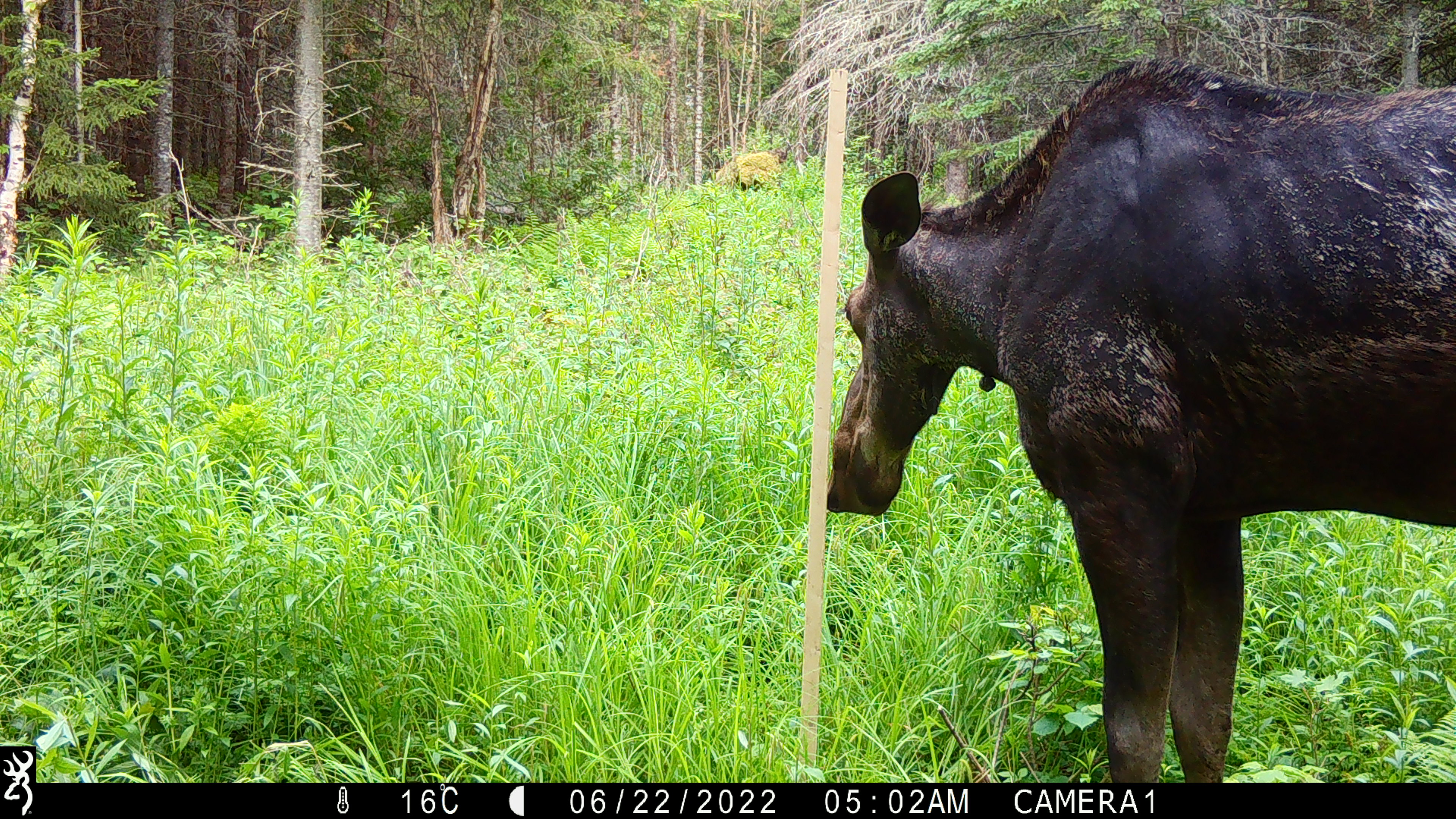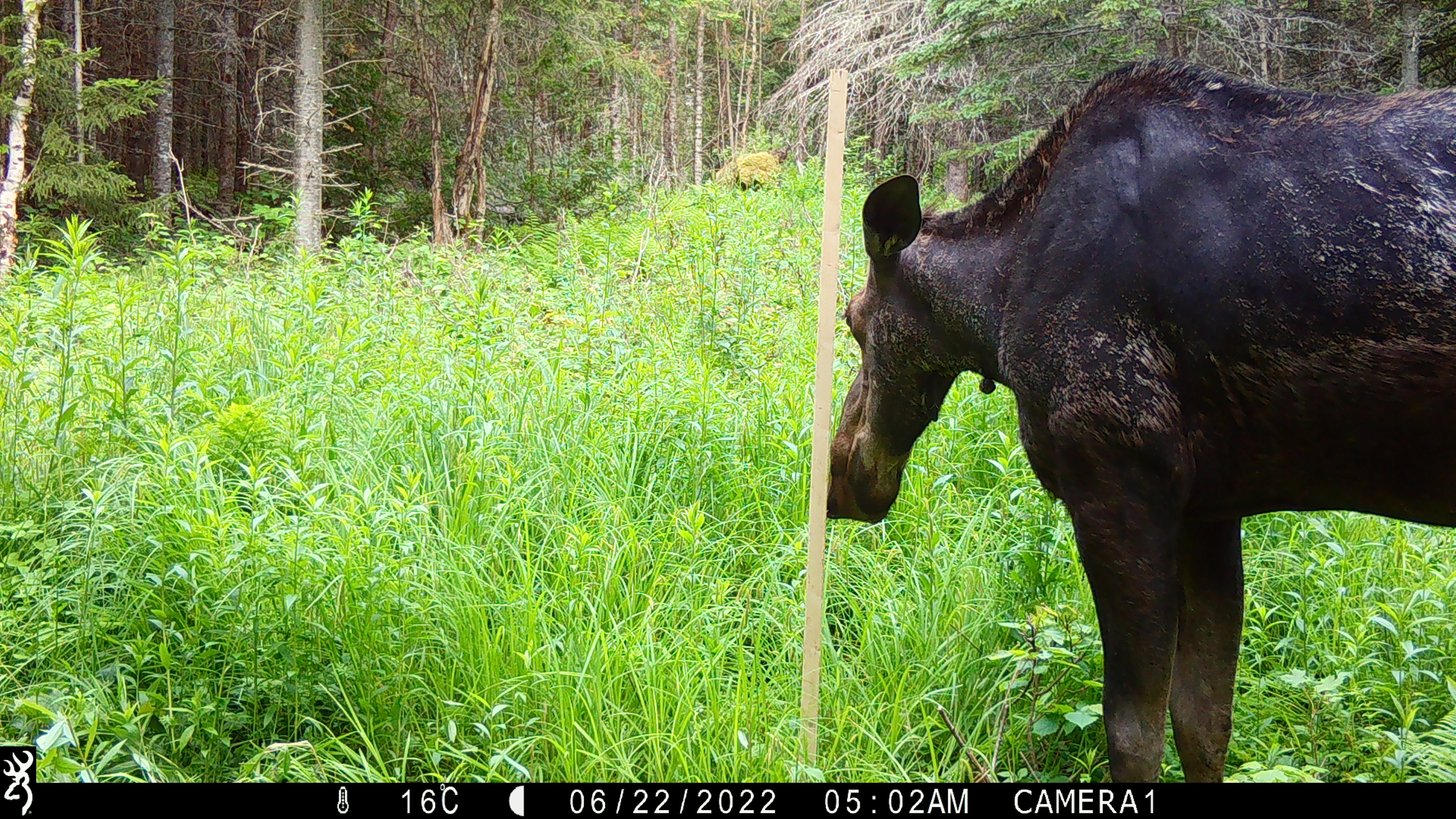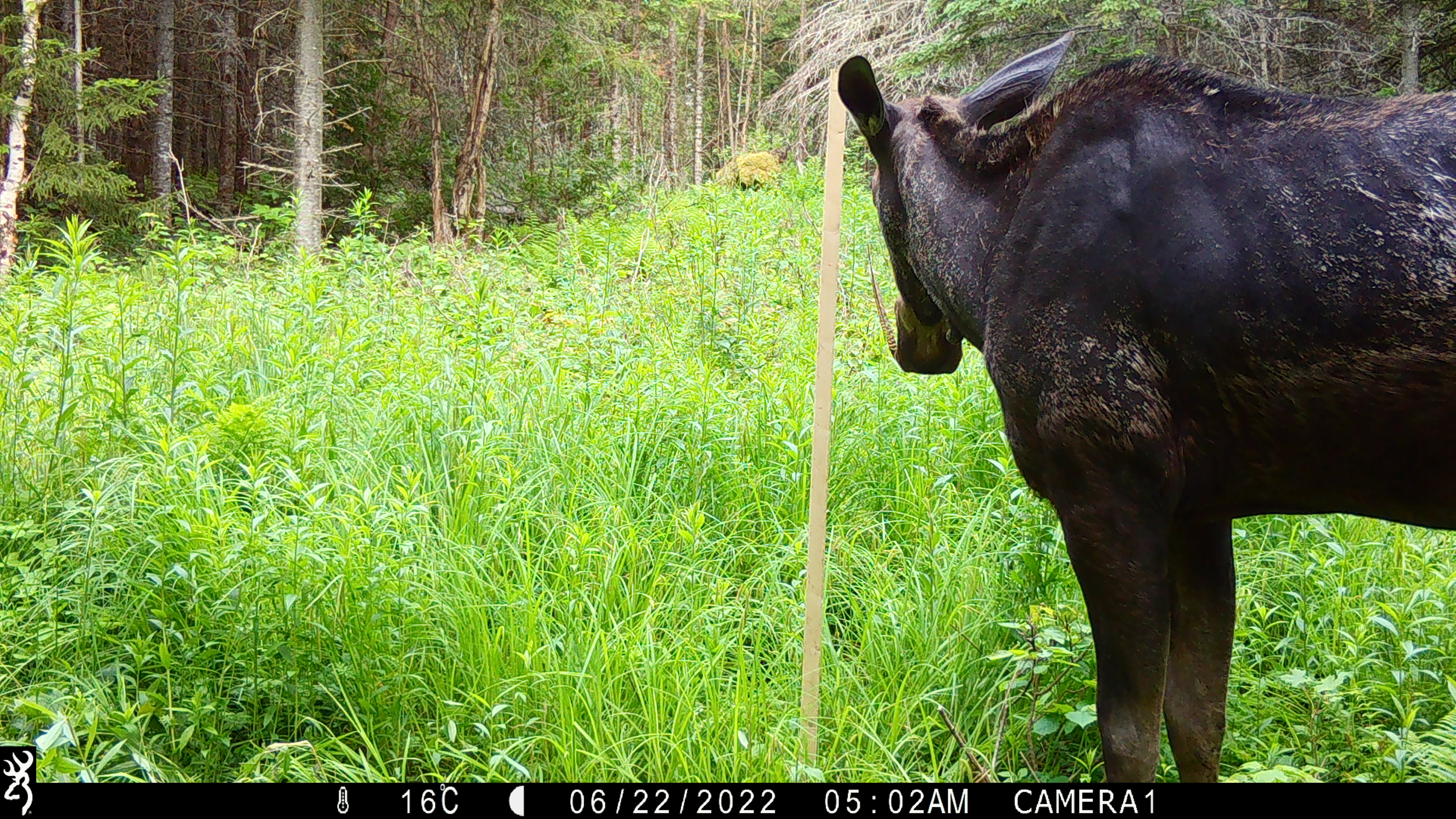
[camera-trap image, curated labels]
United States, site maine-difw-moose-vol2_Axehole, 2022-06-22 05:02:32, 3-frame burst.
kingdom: Animalia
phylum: Chordata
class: Mammalia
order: Artiodactyla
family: Cervidae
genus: Alces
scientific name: Alces alces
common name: moose